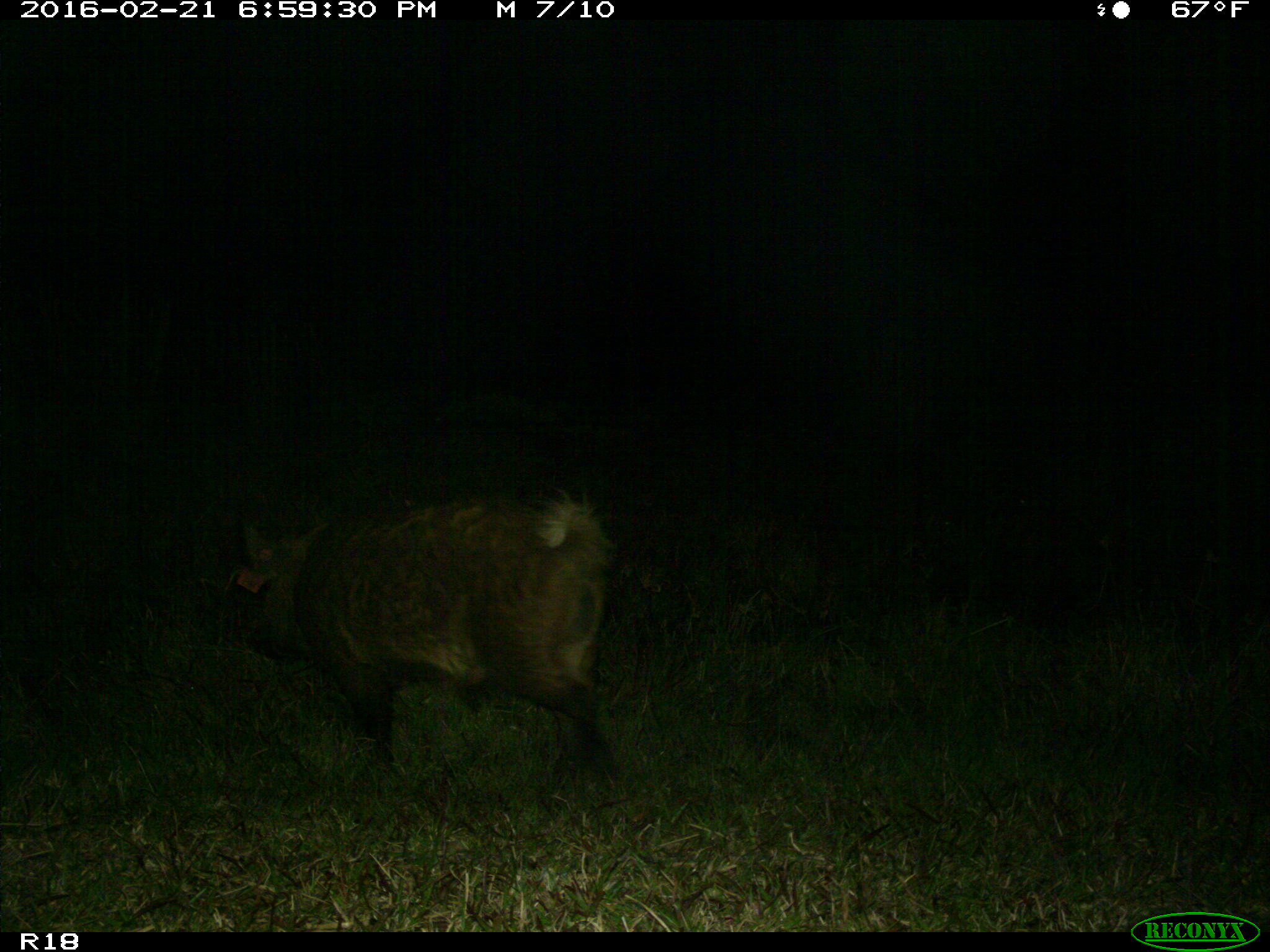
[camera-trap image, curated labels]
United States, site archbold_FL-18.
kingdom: Animalia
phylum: Chordata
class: Mammalia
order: Artiodactyla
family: Suidae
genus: Sus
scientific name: Sus scrofa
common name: wild boar